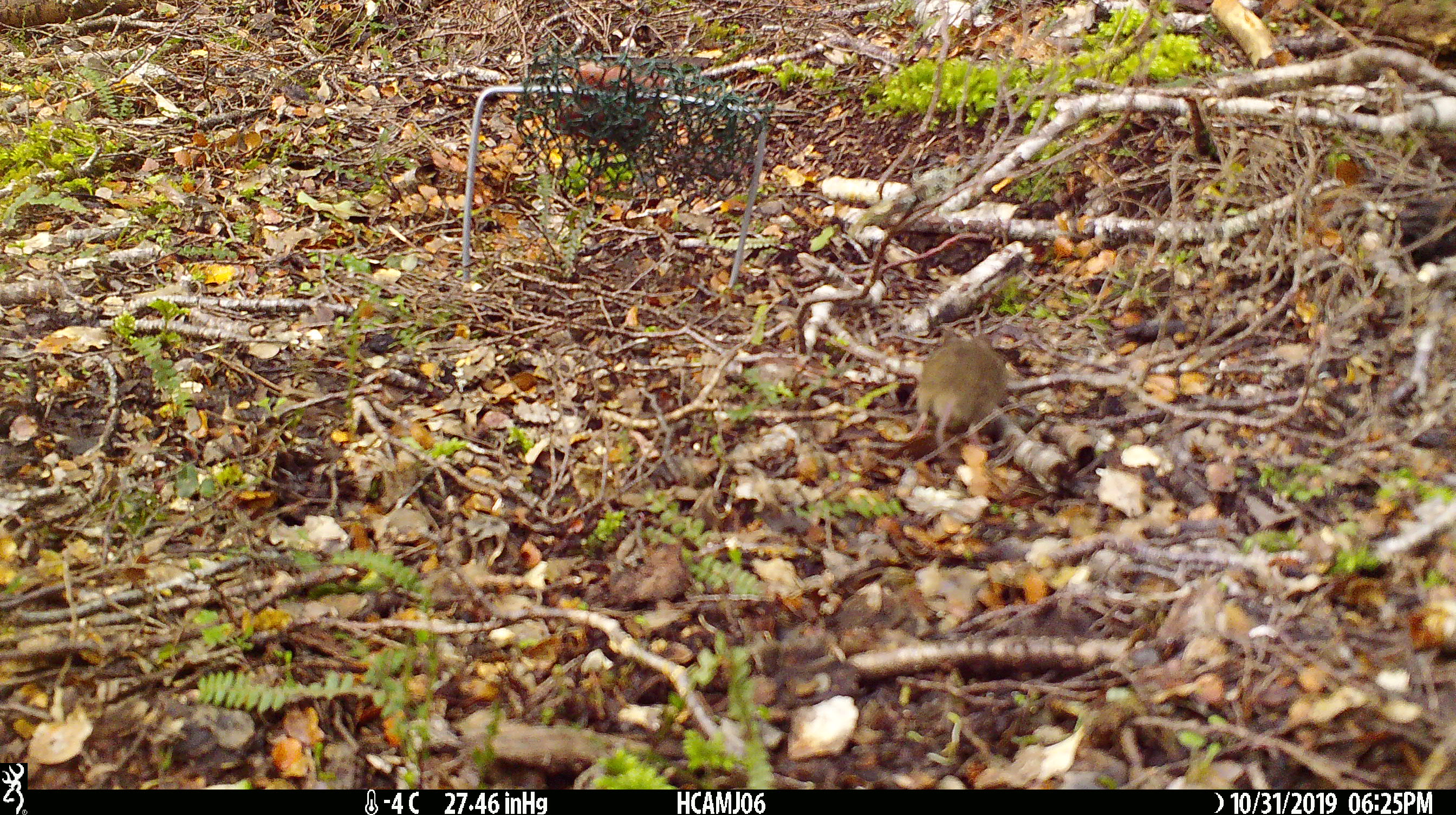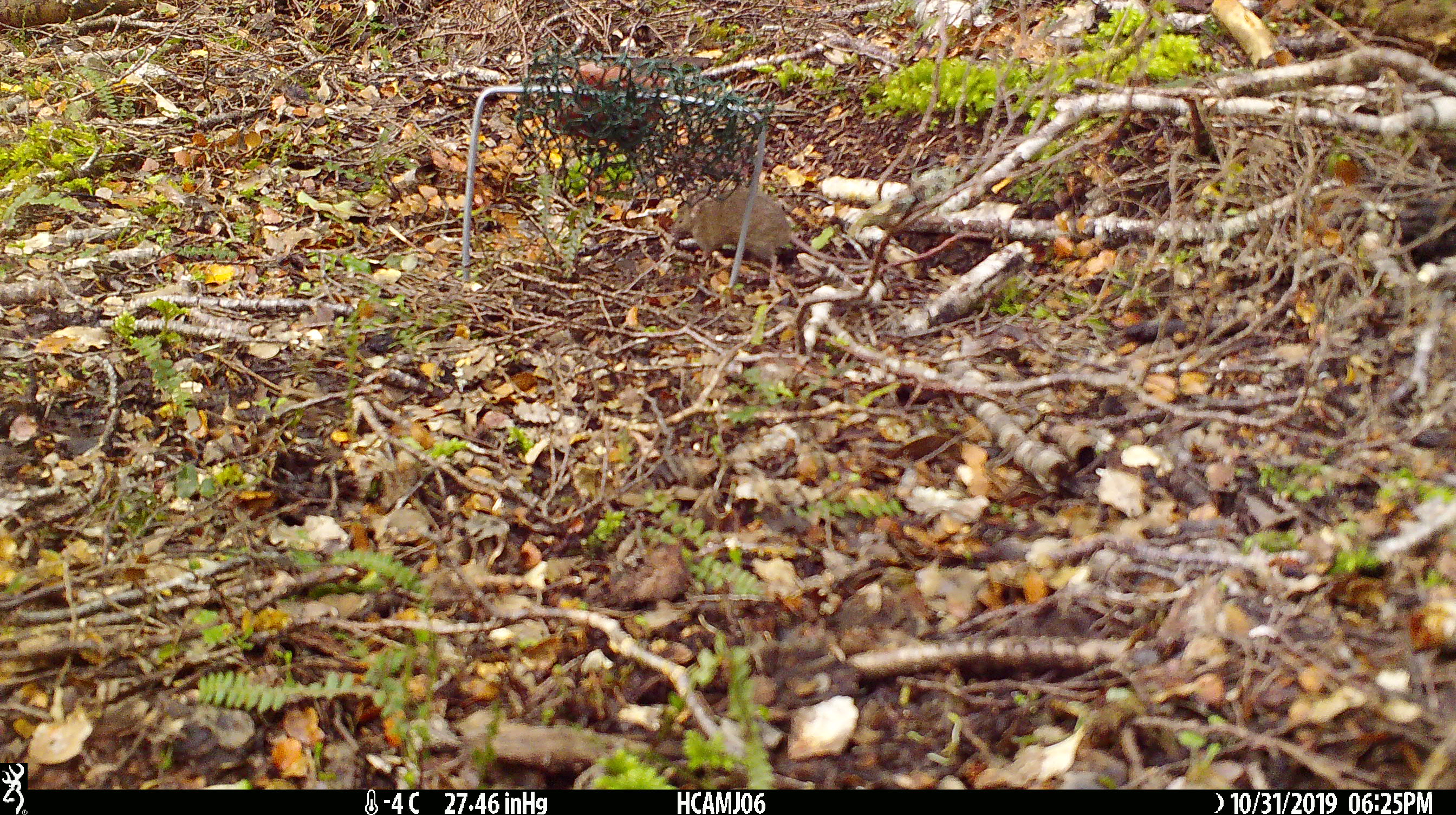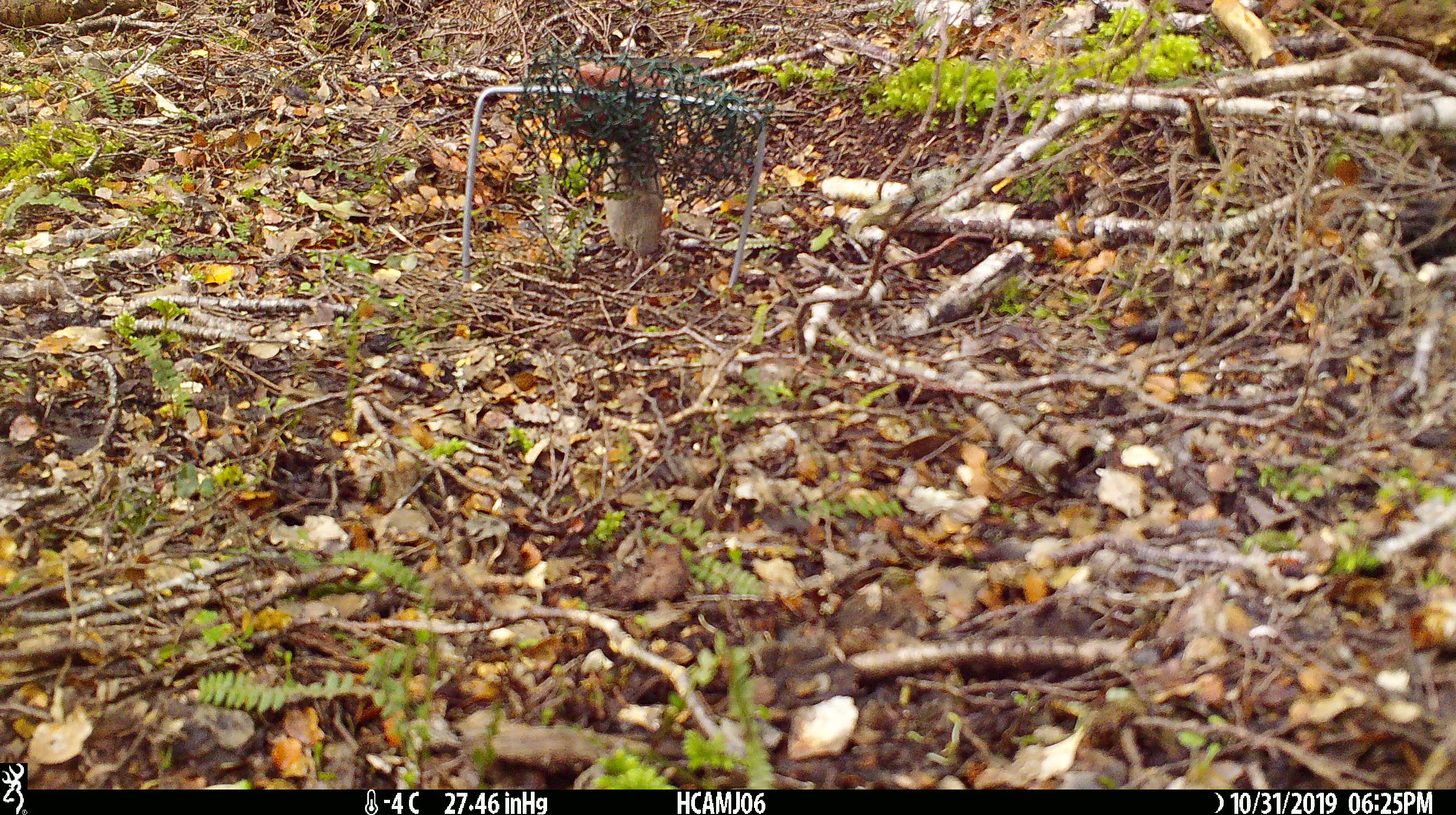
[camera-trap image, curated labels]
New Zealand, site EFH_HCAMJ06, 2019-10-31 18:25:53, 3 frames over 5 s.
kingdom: Animalia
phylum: Chordata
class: Mammalia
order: Rodentia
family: Muridae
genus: Mus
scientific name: Mus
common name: mouse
Mouse (Mus).